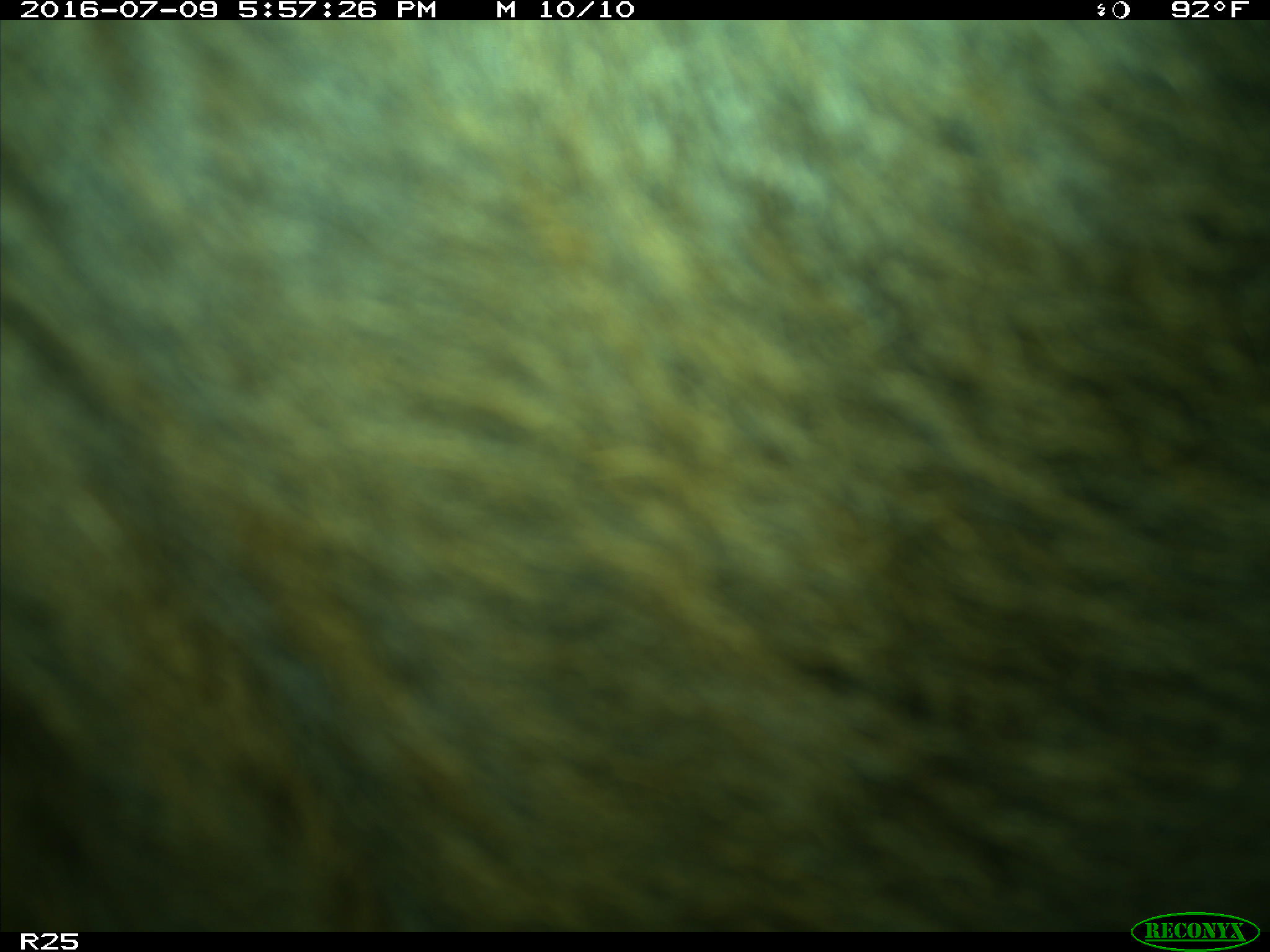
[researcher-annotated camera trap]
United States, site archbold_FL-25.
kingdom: Animalia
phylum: Chordata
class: Mammalia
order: Artiodactyla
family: Bovidae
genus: Bos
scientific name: Bos taurus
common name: domestic cow